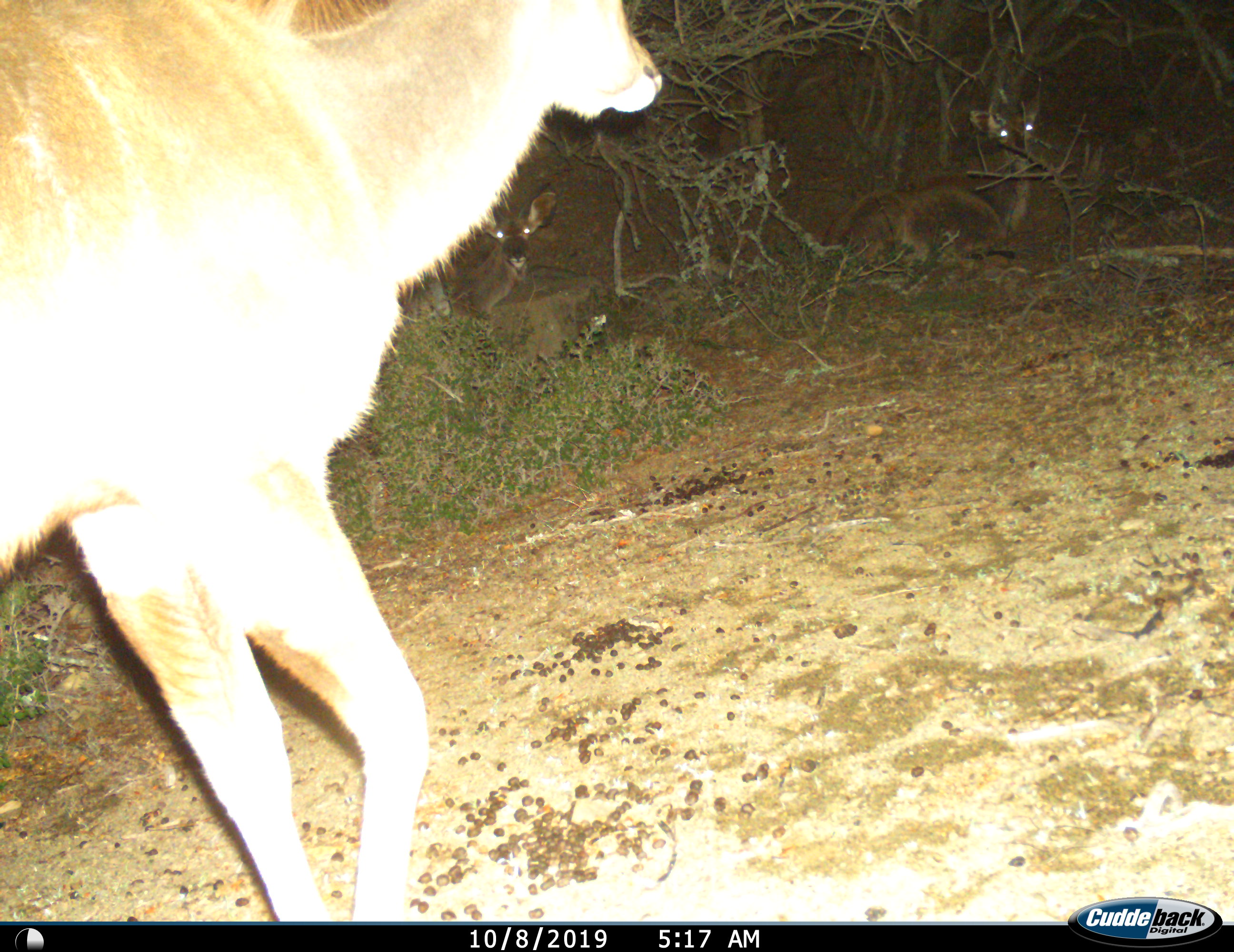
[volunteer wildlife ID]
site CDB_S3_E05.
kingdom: Animalia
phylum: Chordata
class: Mammalia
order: Artiodactyla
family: Bovidae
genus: Tragelaphus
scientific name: Tragelaphus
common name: kudu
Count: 3.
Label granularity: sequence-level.